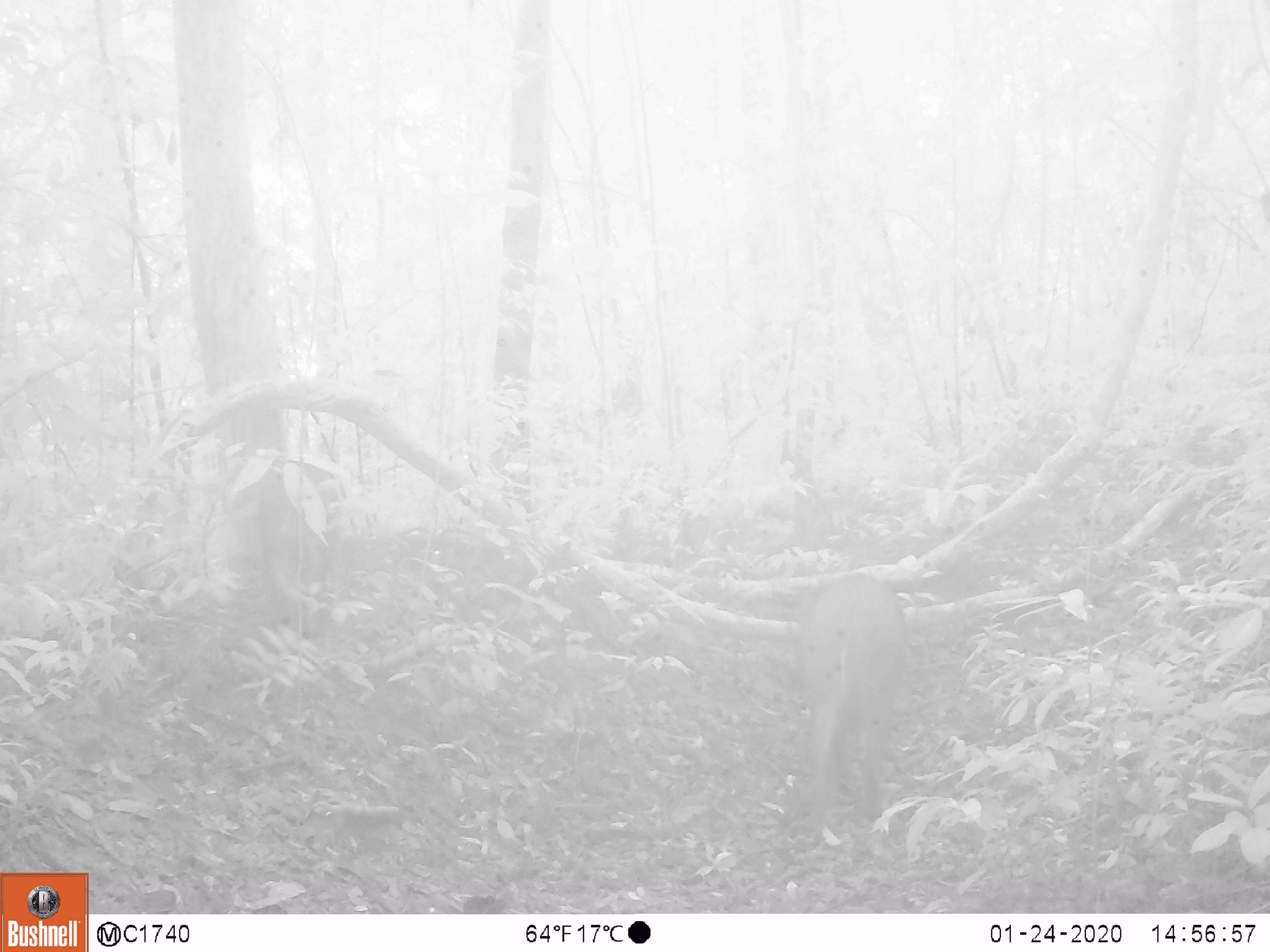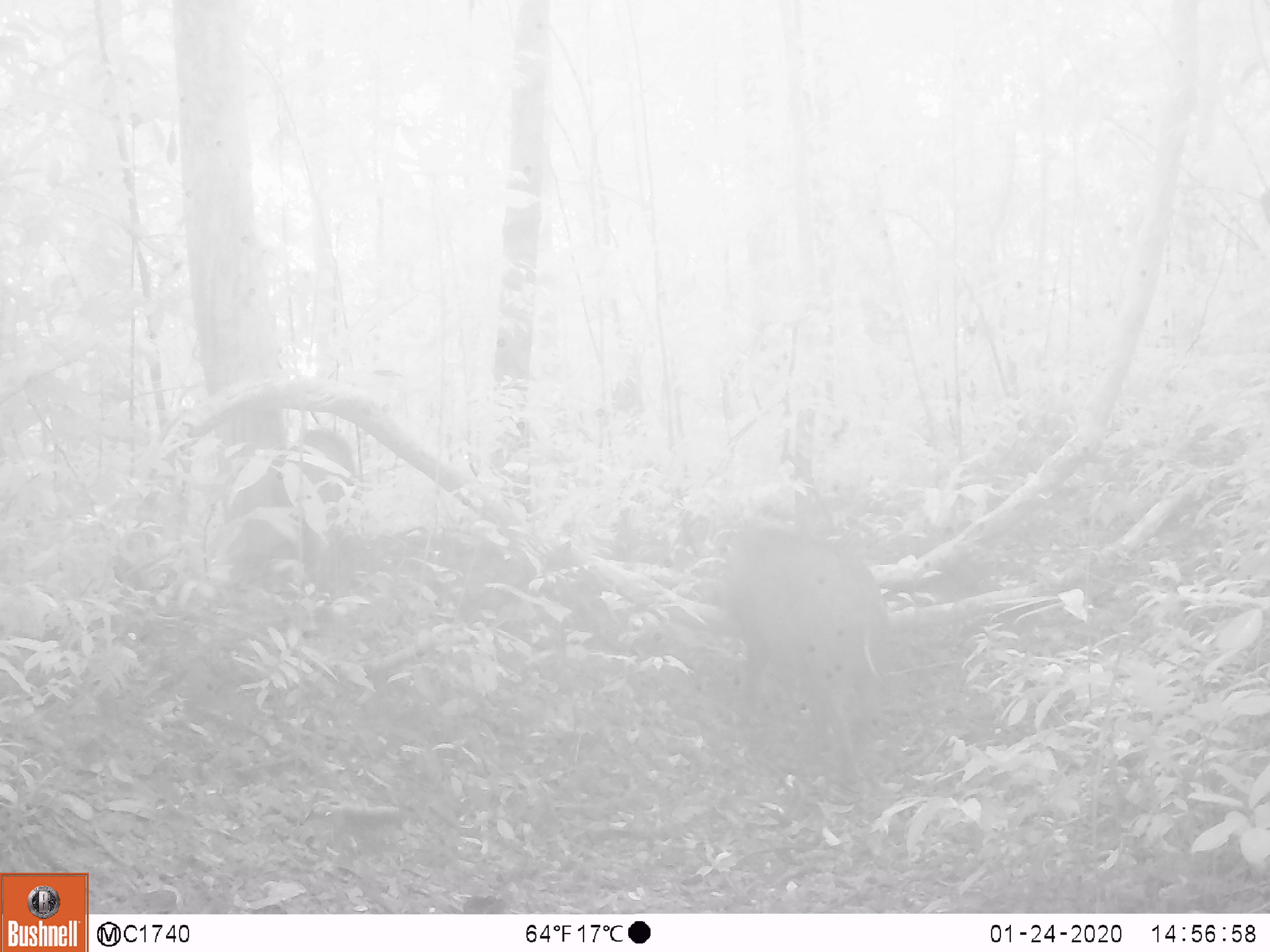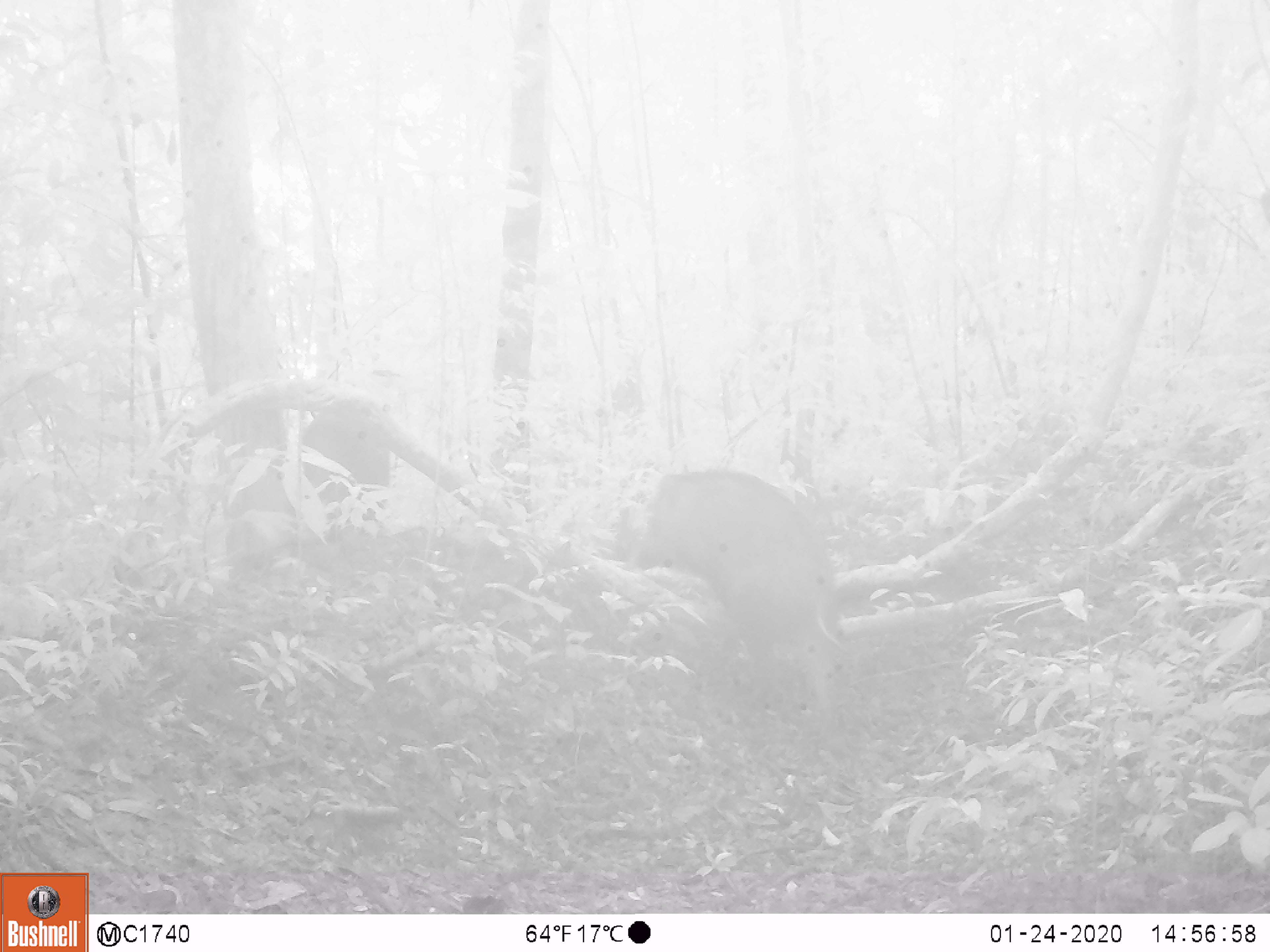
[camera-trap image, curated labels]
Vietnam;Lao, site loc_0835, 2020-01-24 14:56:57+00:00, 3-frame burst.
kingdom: Animalia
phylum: Chordata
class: Mammalia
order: Artiodactyla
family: Suidae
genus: Sus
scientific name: Sus scrofa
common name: eurasian wild pig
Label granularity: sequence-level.